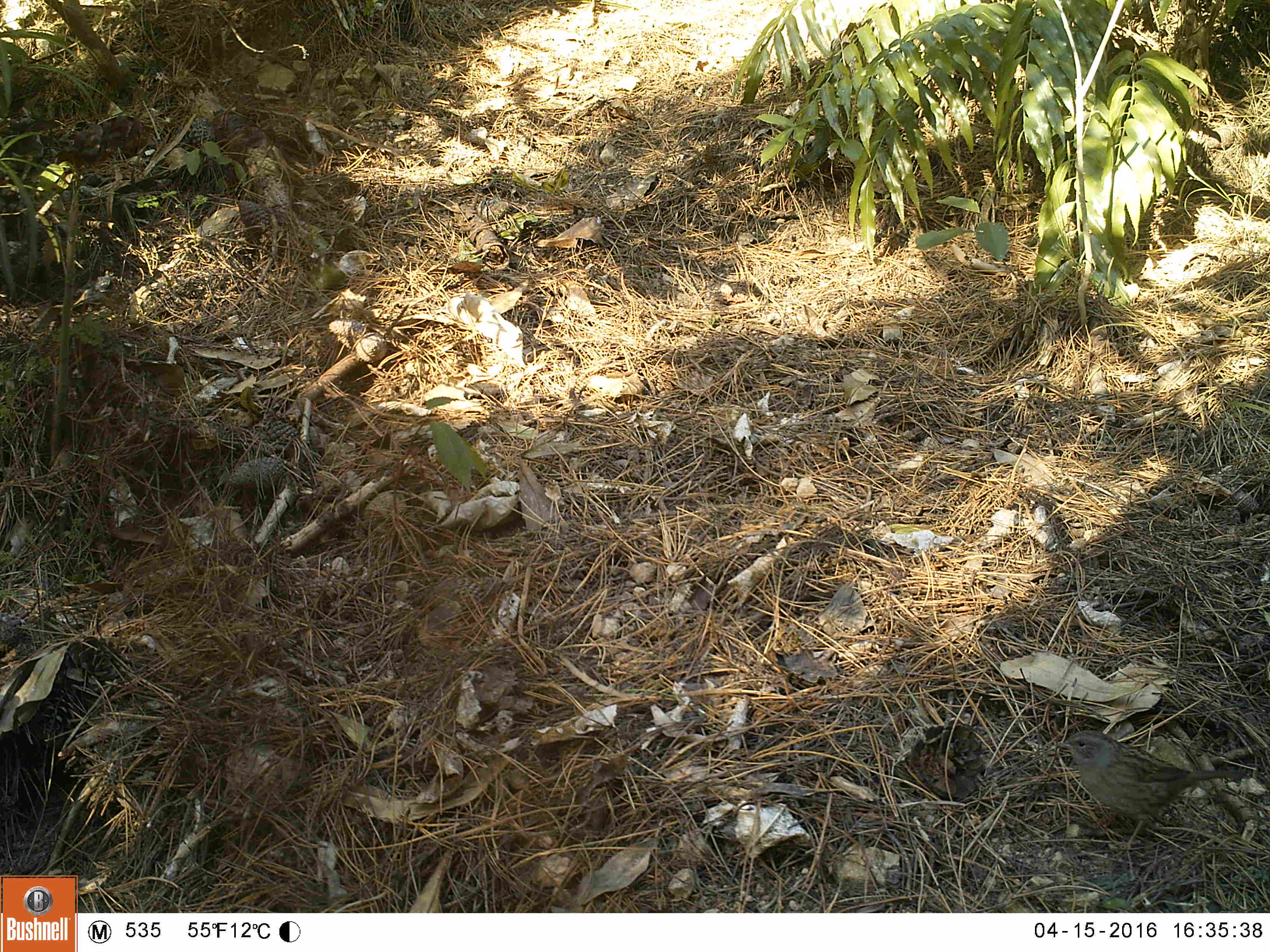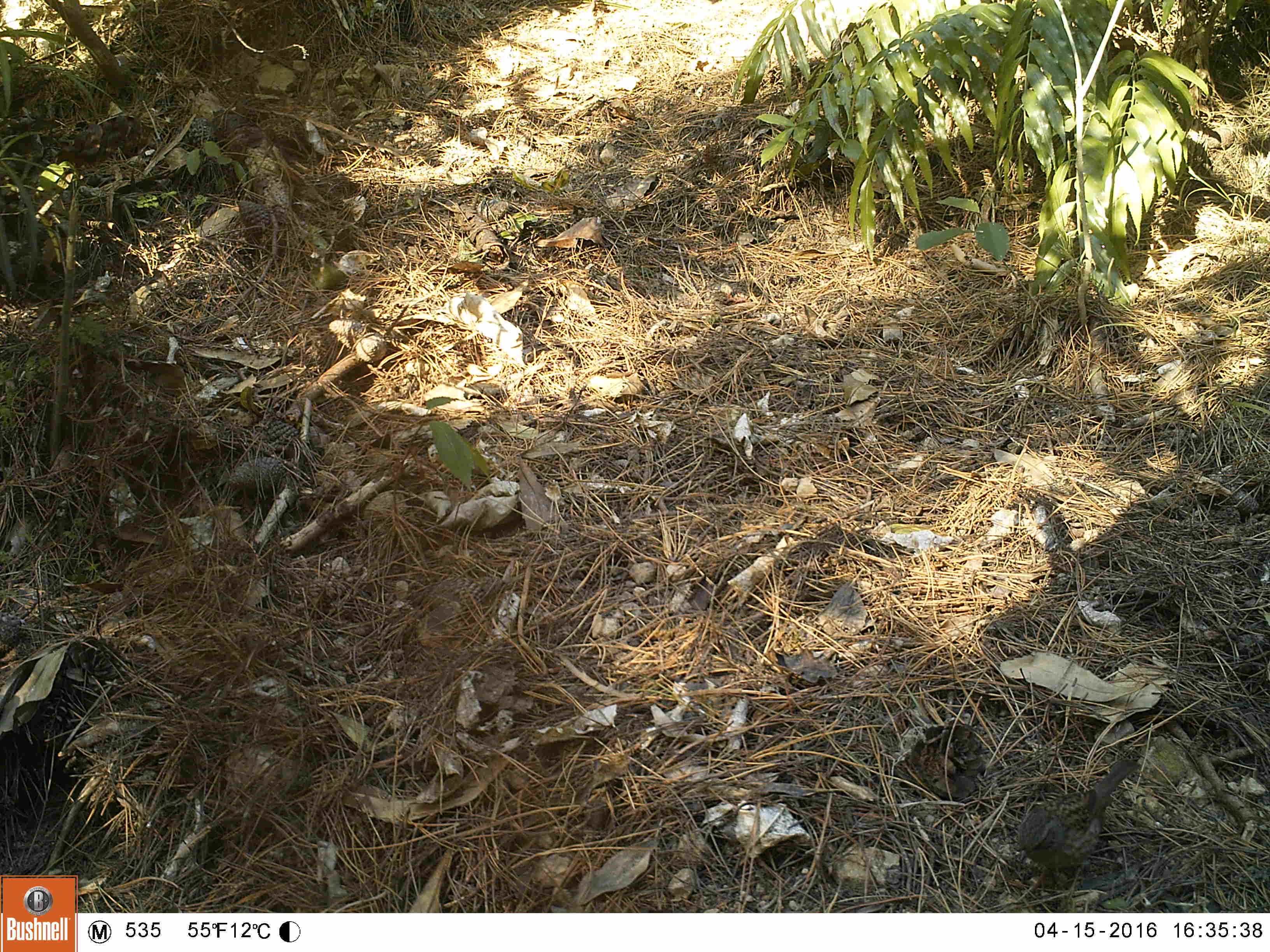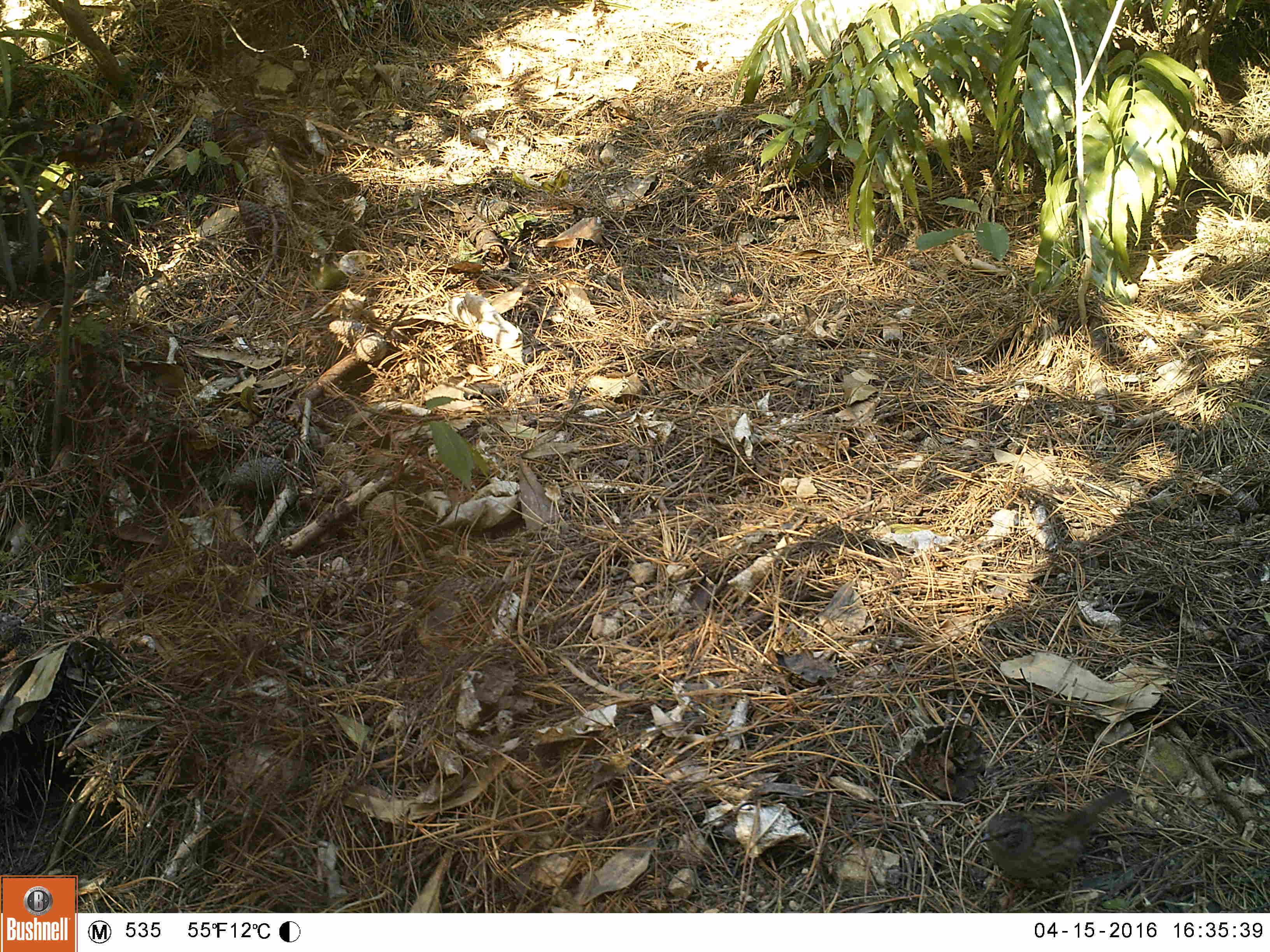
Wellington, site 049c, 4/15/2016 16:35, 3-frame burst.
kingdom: Animalia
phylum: Chordata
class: Aves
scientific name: Aves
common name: bird